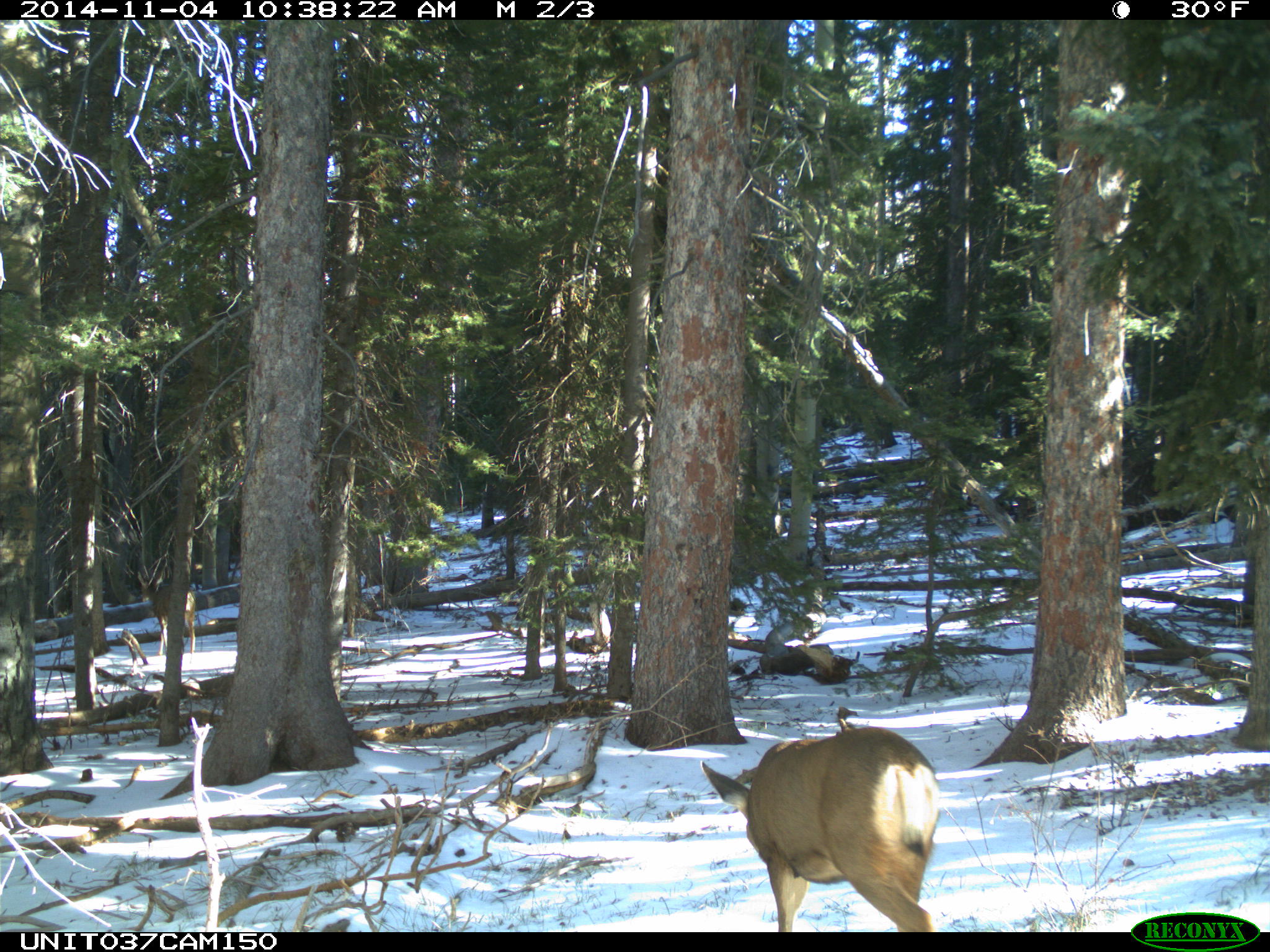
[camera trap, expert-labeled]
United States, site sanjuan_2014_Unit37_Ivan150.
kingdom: Animalia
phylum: Chordata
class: Mammalia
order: Artiodactyla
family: Cervidae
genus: Odocoileus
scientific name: Odocoileus hemionus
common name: mule deer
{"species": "Odocoileus hemionus (mule deer)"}